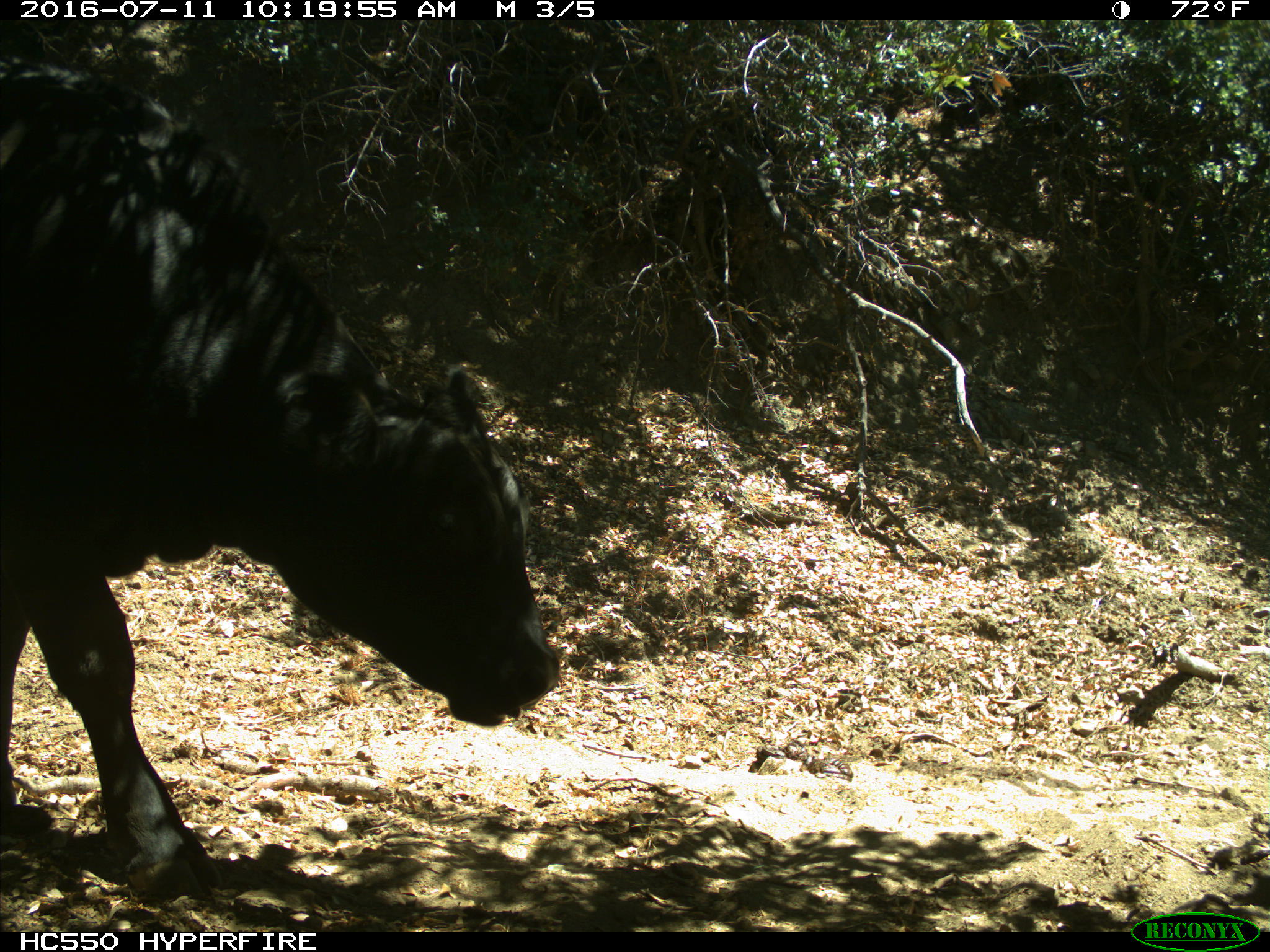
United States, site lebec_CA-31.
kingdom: Animalia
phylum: Chordata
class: Mammalia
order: Artiodactyla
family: Bovidae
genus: Bos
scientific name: Bos taurus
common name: domestic cow